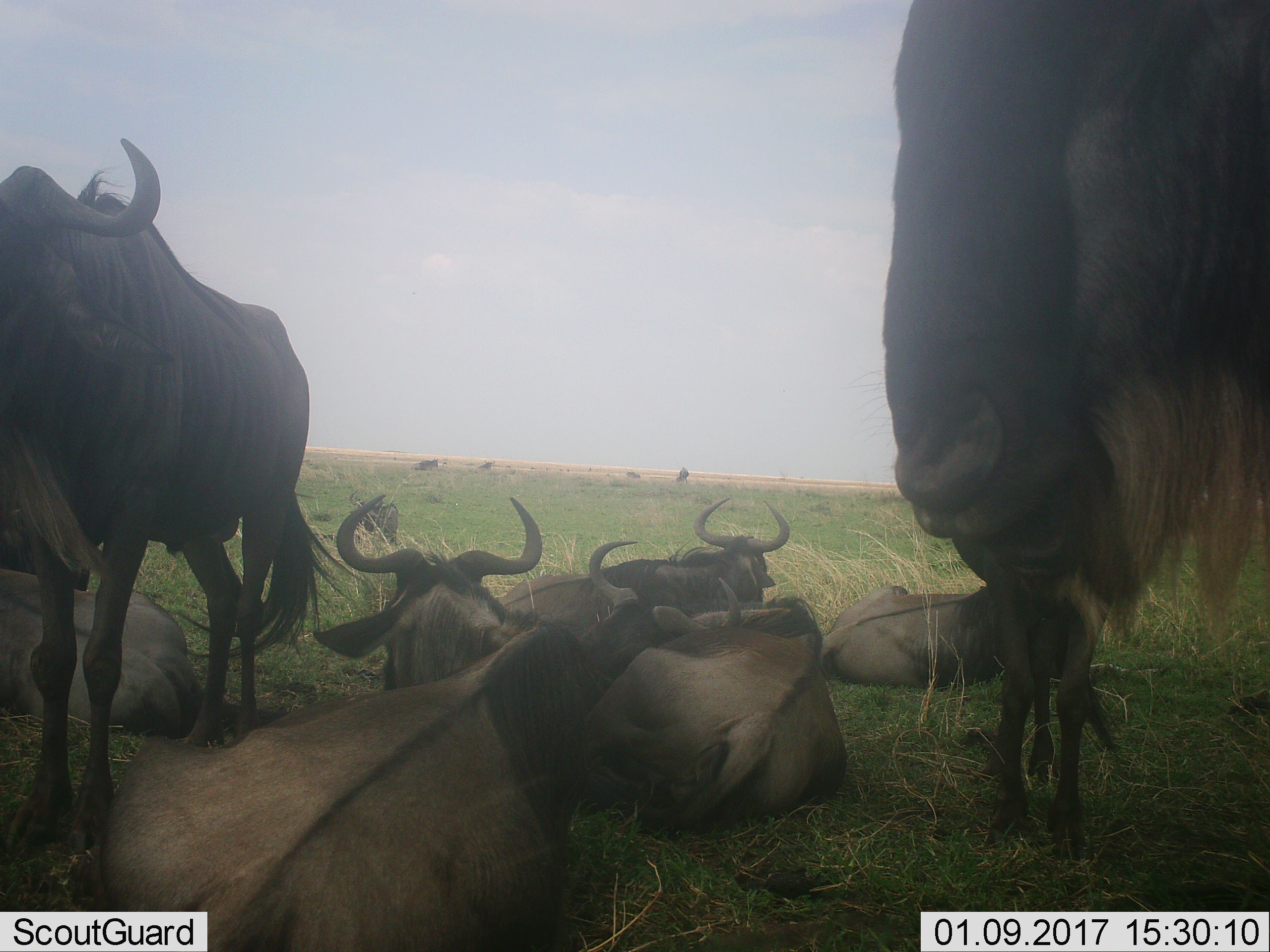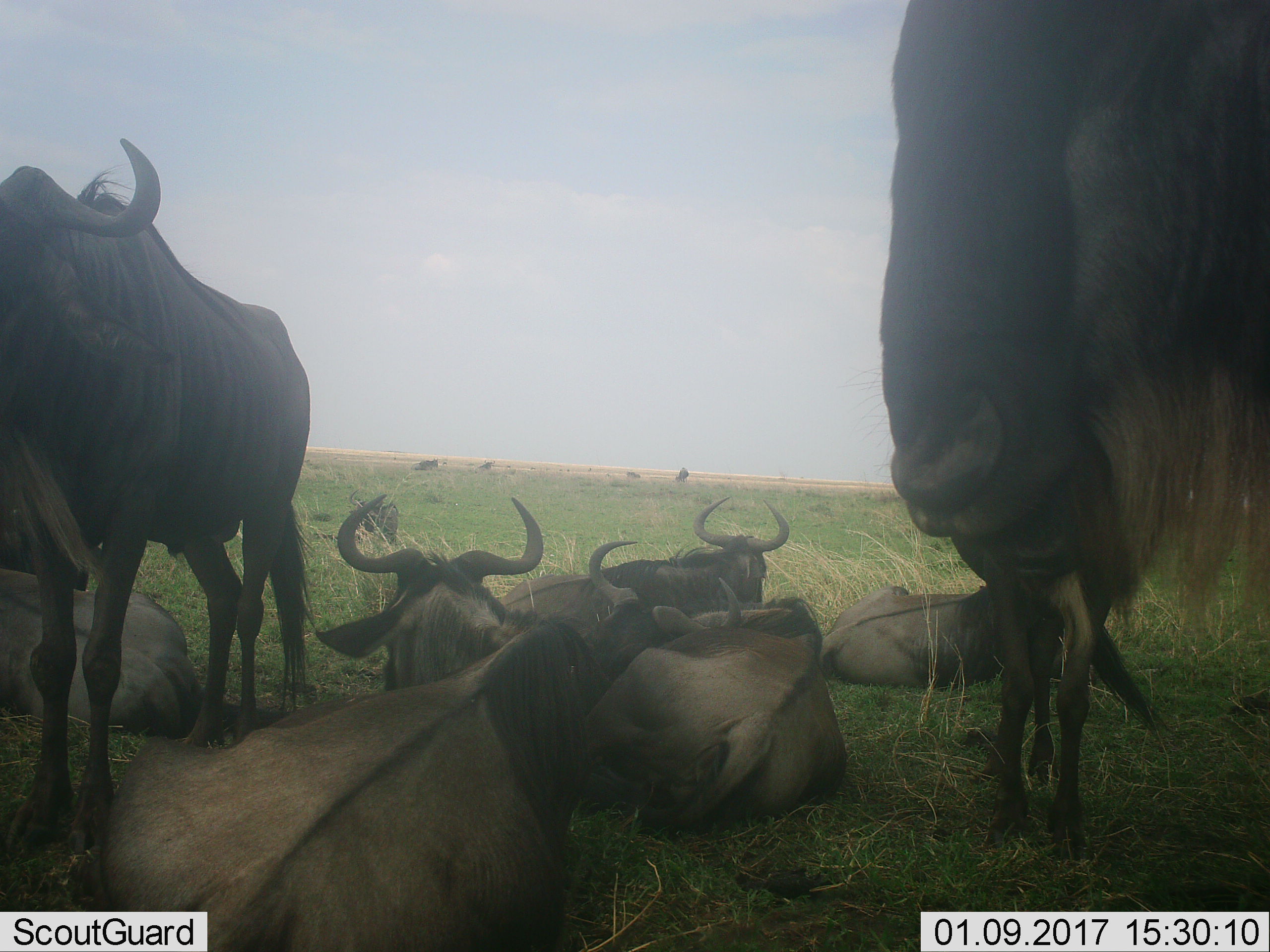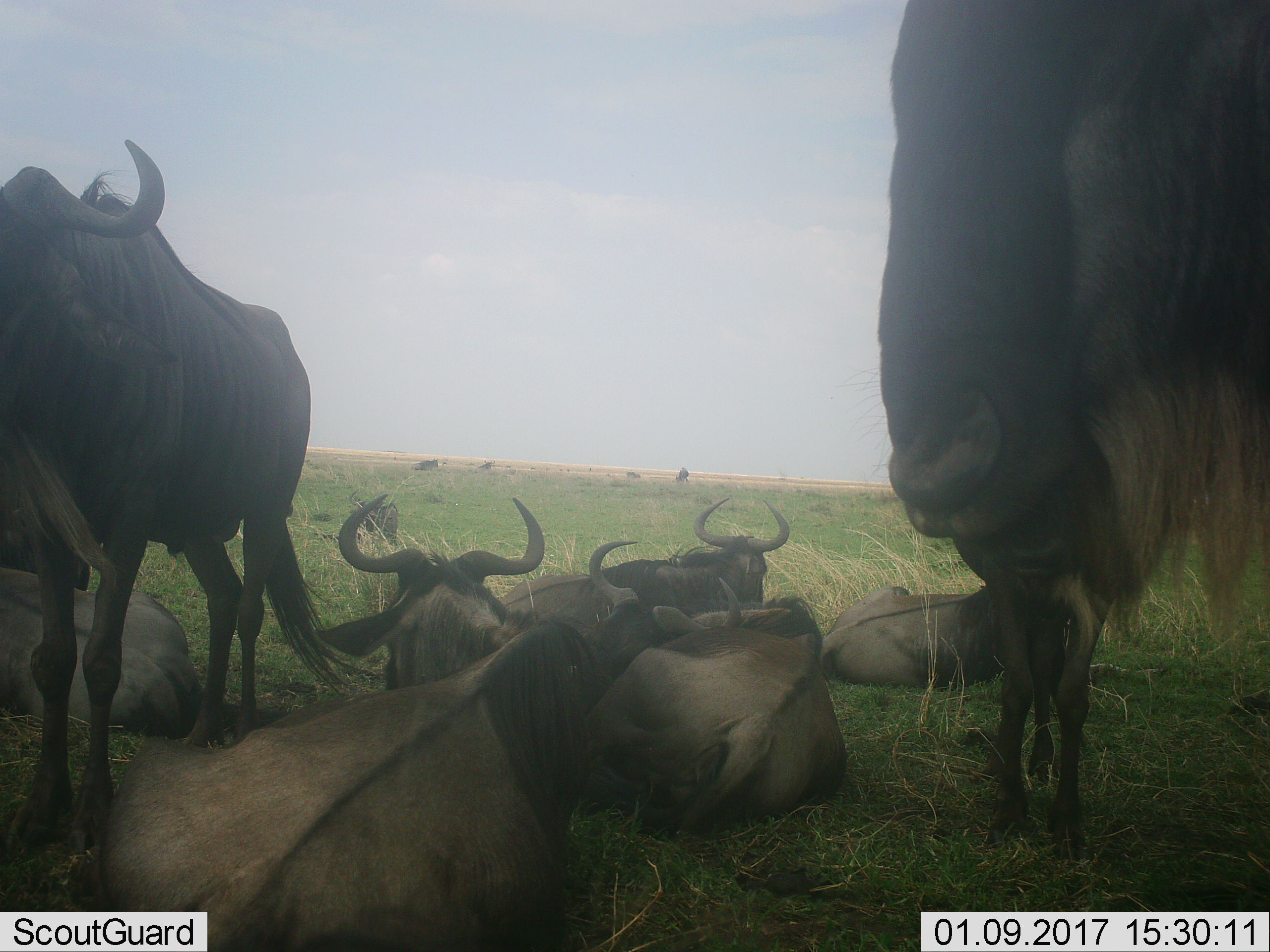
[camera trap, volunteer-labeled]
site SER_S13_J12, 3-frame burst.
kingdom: Animalia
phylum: Chordata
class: Mammalia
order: Artiodactyla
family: Bovidae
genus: Connochaetes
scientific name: Connochaetes taurinus taurinus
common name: blue wildebeest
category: wildebeestblue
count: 11-50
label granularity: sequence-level